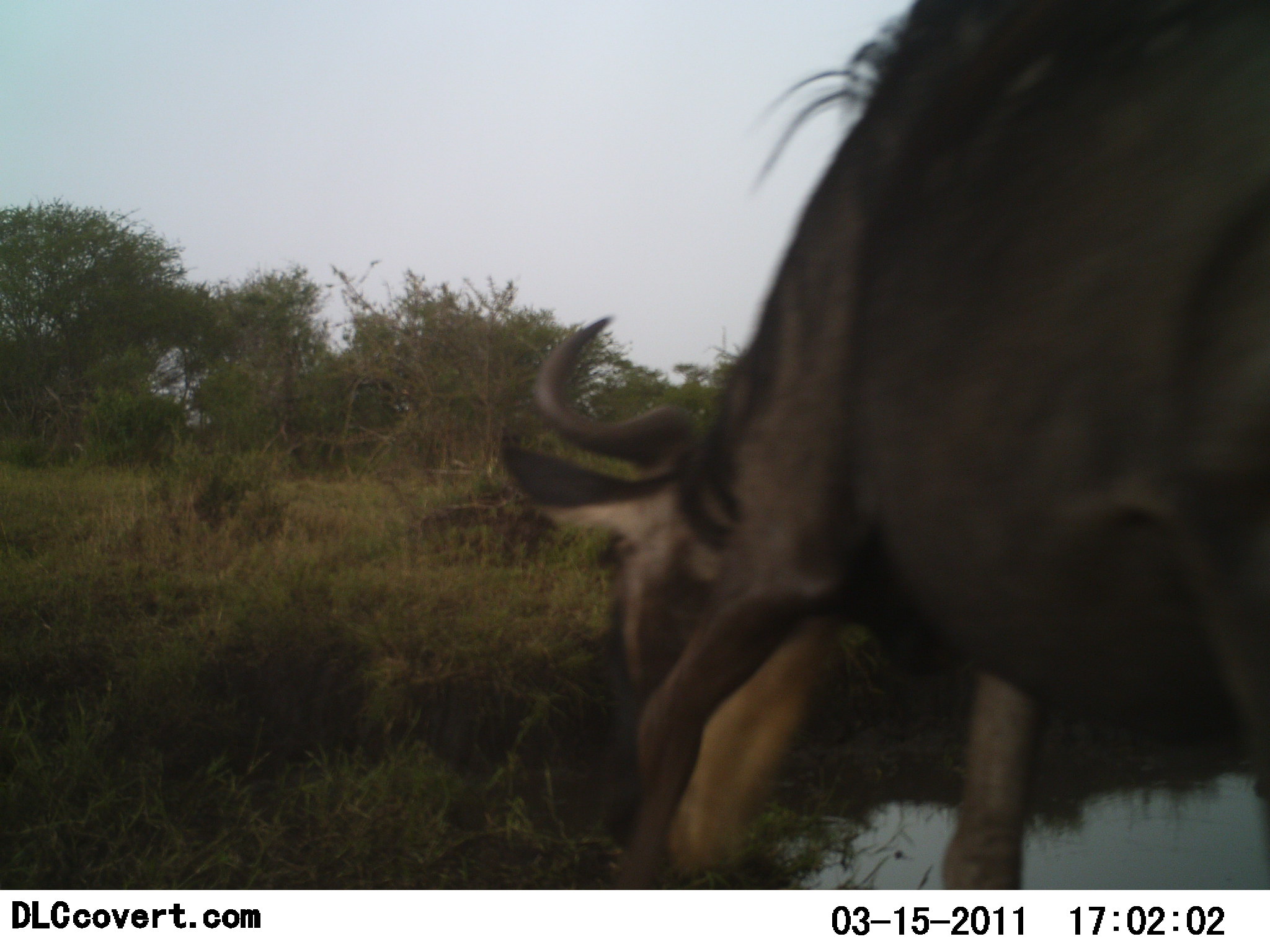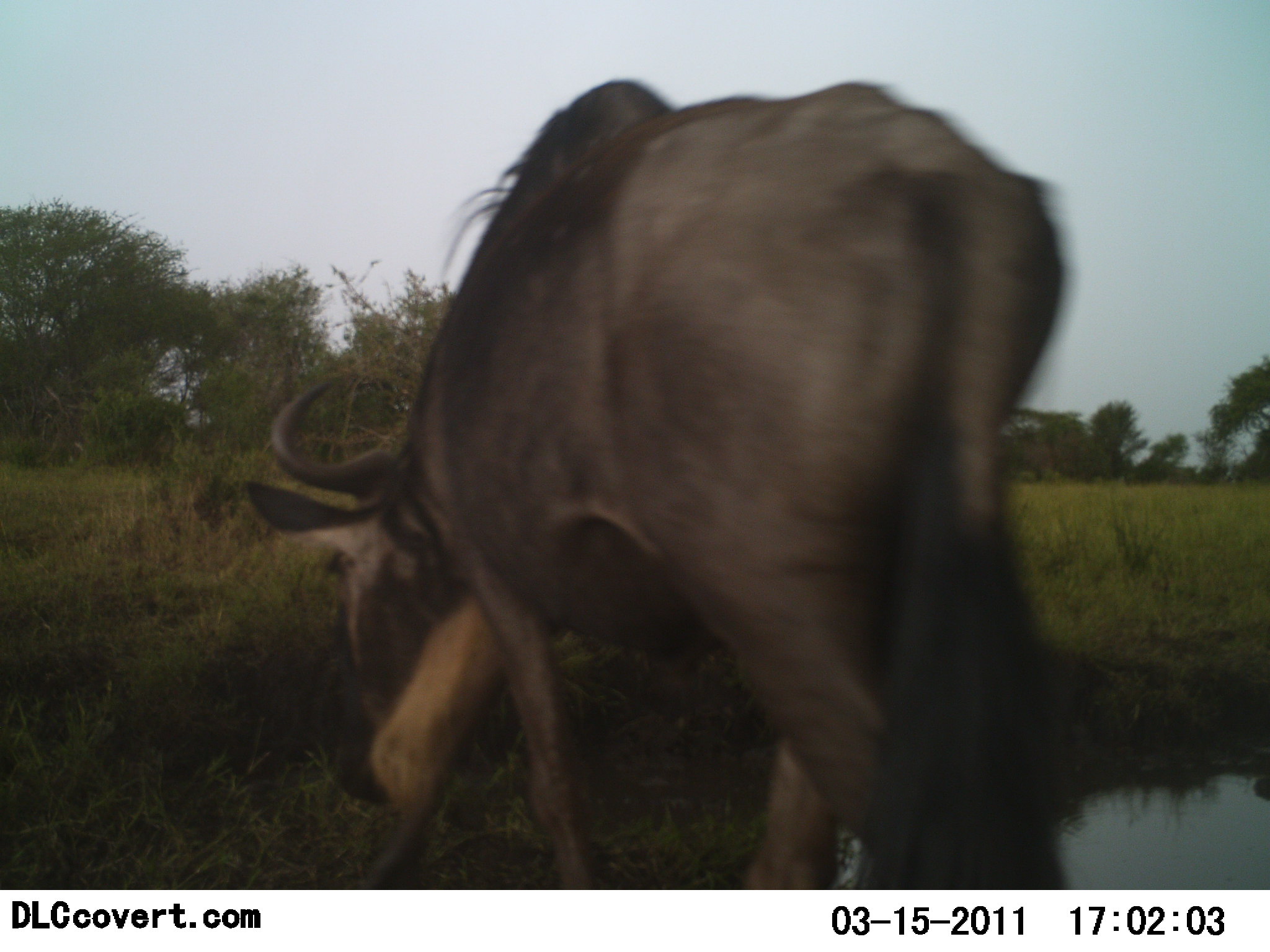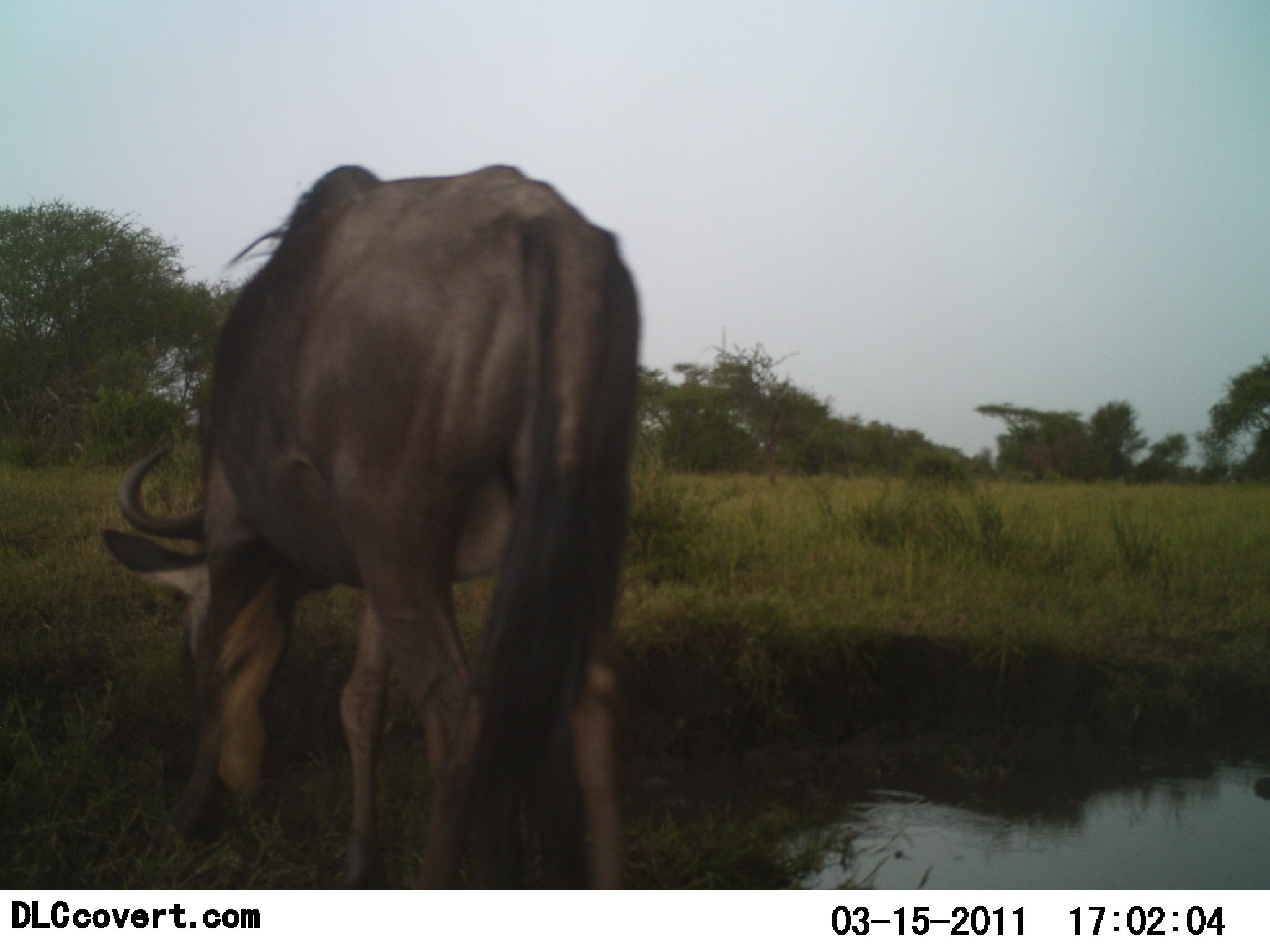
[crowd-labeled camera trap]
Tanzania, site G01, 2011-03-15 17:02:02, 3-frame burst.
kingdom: Animalia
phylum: Chordata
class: Mammalia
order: Artiodactyla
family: Bovidae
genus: Connochaetes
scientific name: Connochaetes taurinus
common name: blue wildebeest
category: wildebeest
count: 1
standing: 20%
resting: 0%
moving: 80%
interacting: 0%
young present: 0%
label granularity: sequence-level